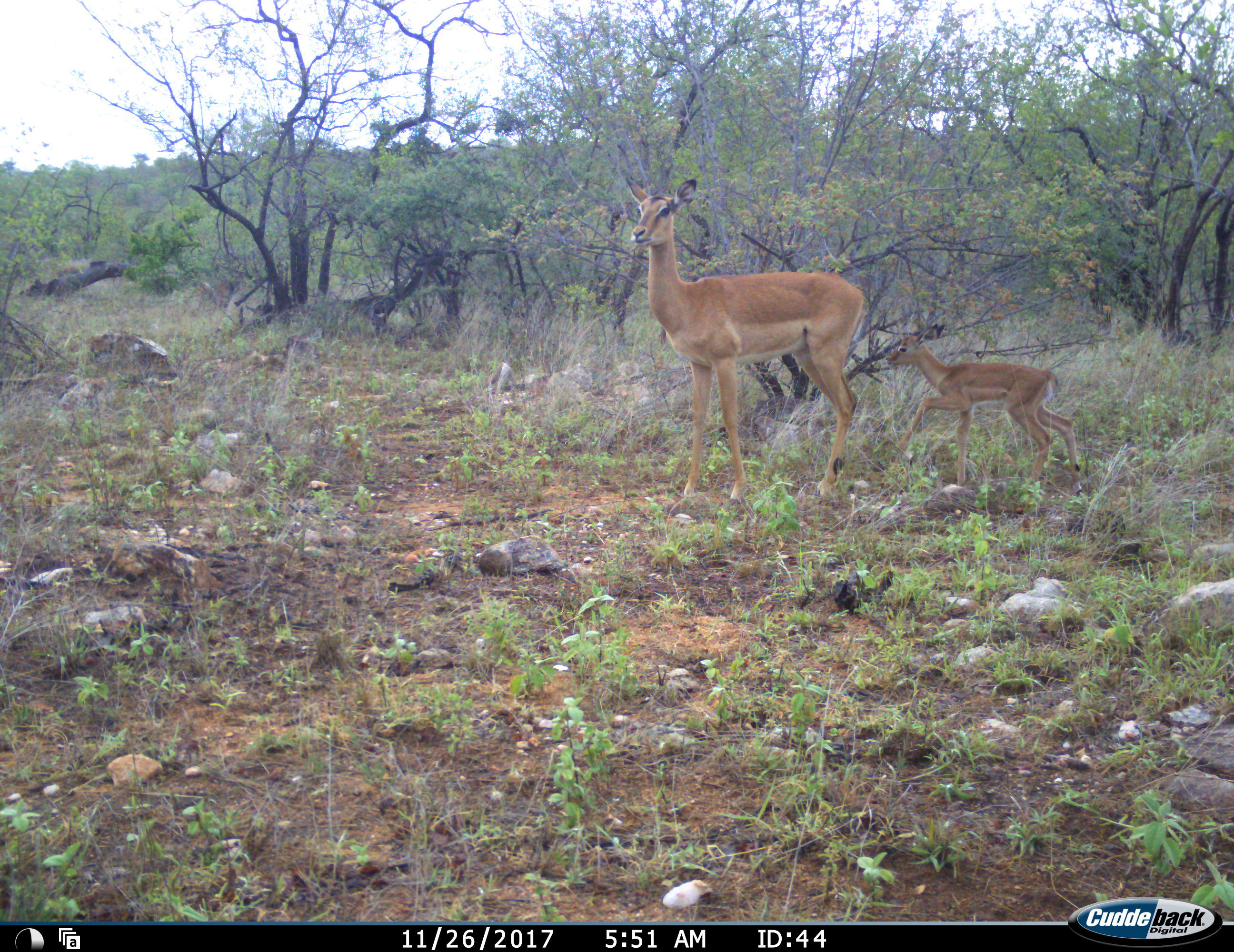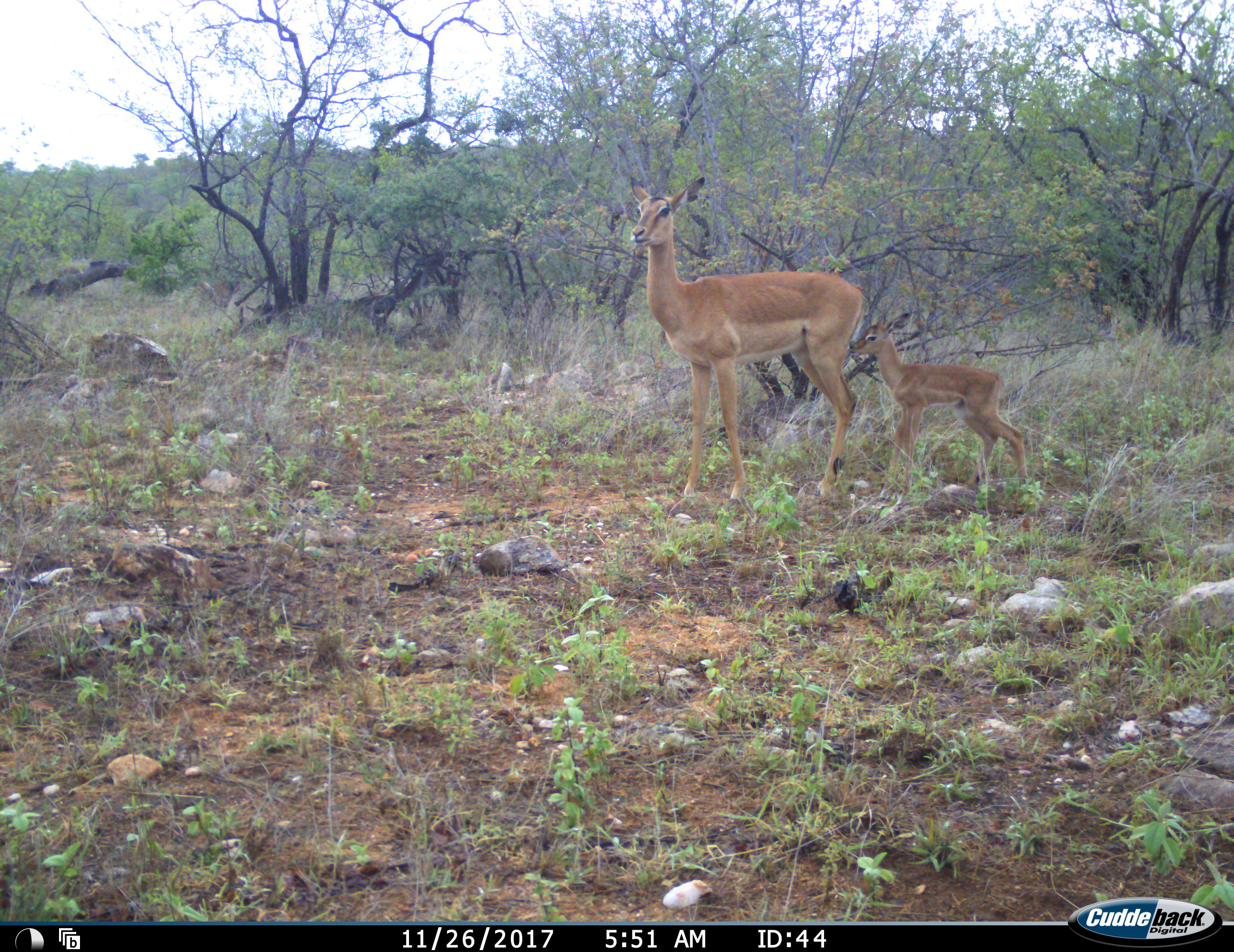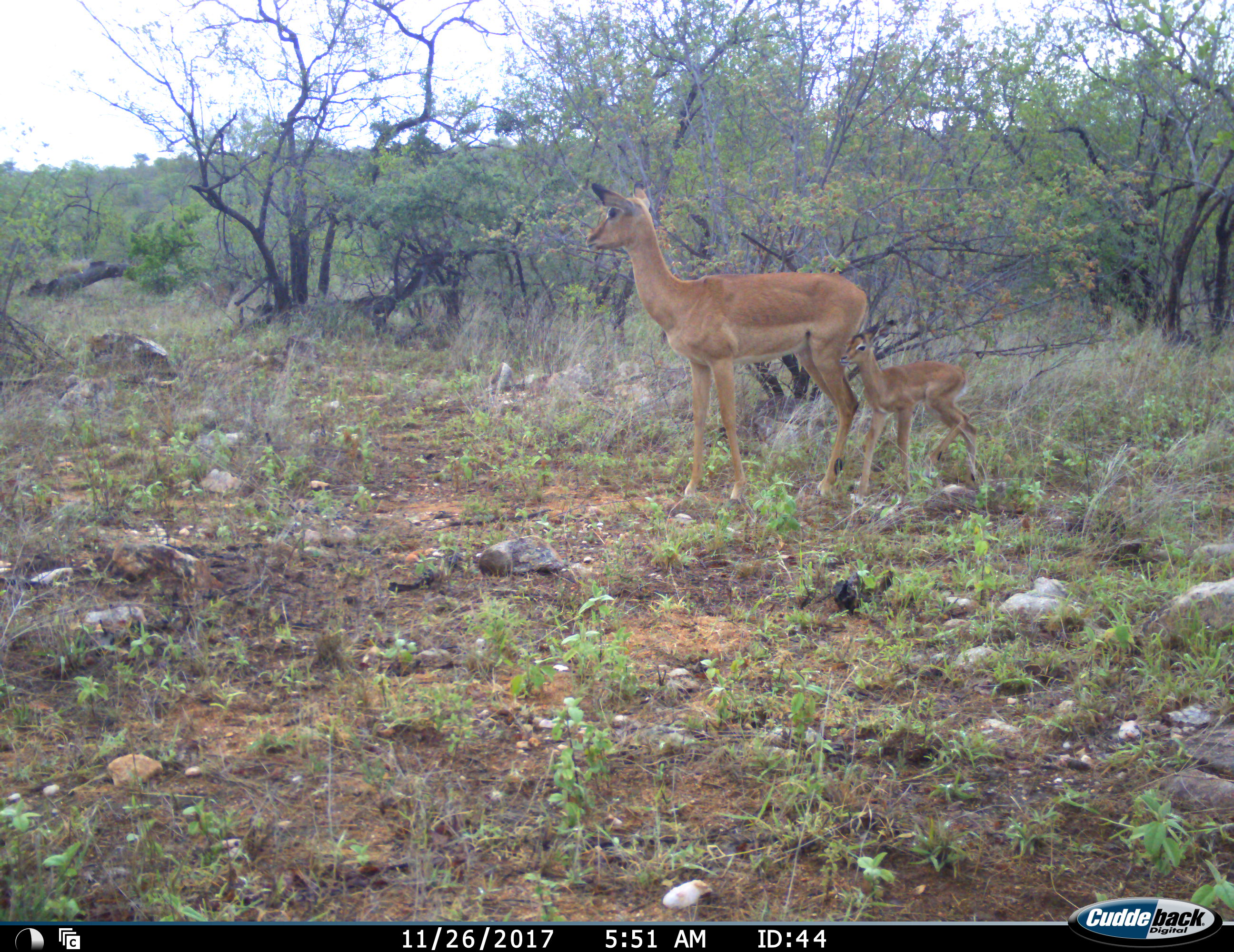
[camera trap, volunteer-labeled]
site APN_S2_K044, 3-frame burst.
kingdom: Animalia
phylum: Chordata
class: Mammalia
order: Artiodactyla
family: Bovidae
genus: Aepyceros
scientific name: Aepyceros melampus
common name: impala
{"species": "impala (Aepyceros melampus)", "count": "2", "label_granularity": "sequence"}